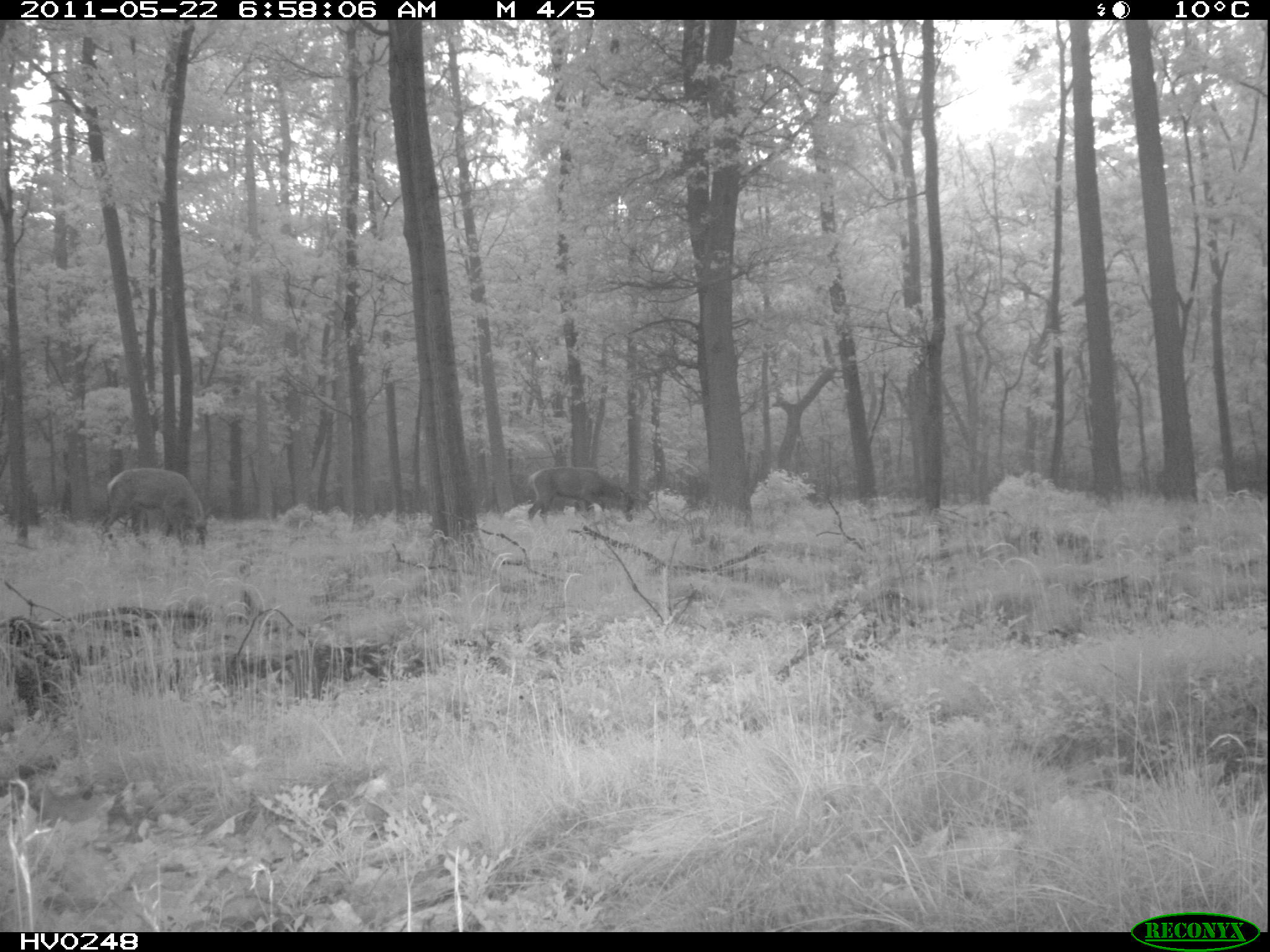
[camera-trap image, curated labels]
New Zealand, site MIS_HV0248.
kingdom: Animalia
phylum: Chordata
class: Mammalia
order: Artiodactyla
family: Cervidae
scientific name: Cervidae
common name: deer